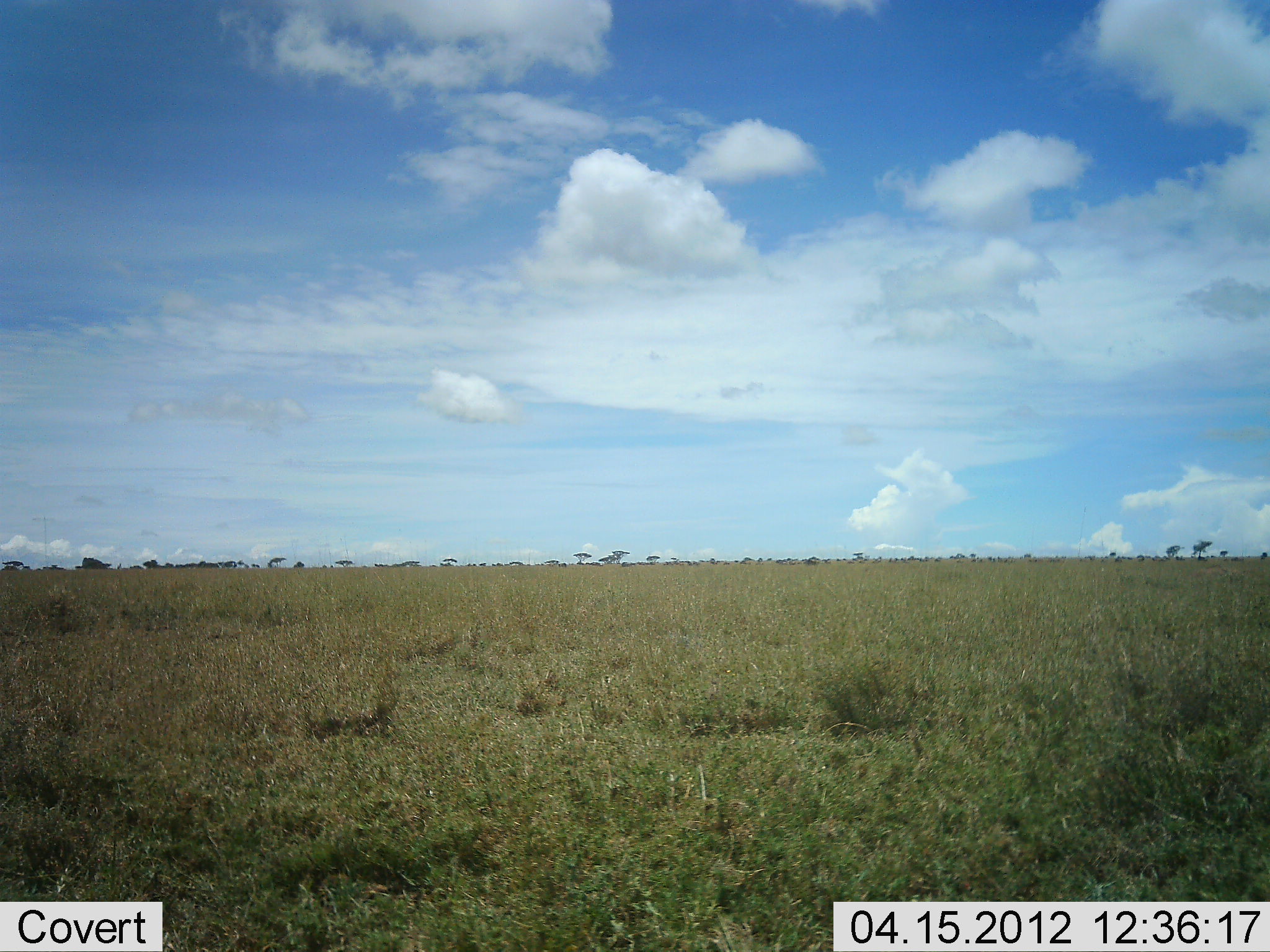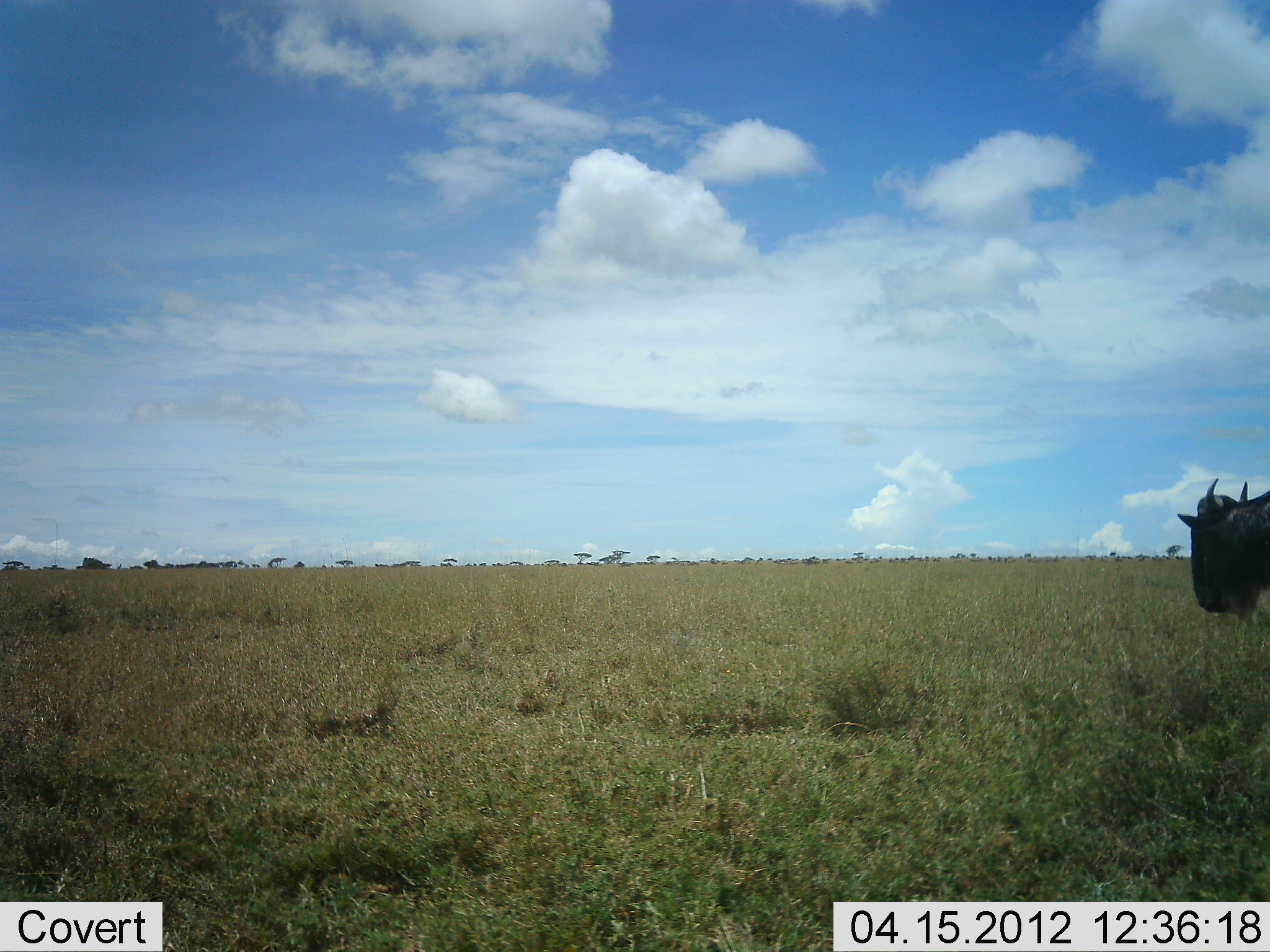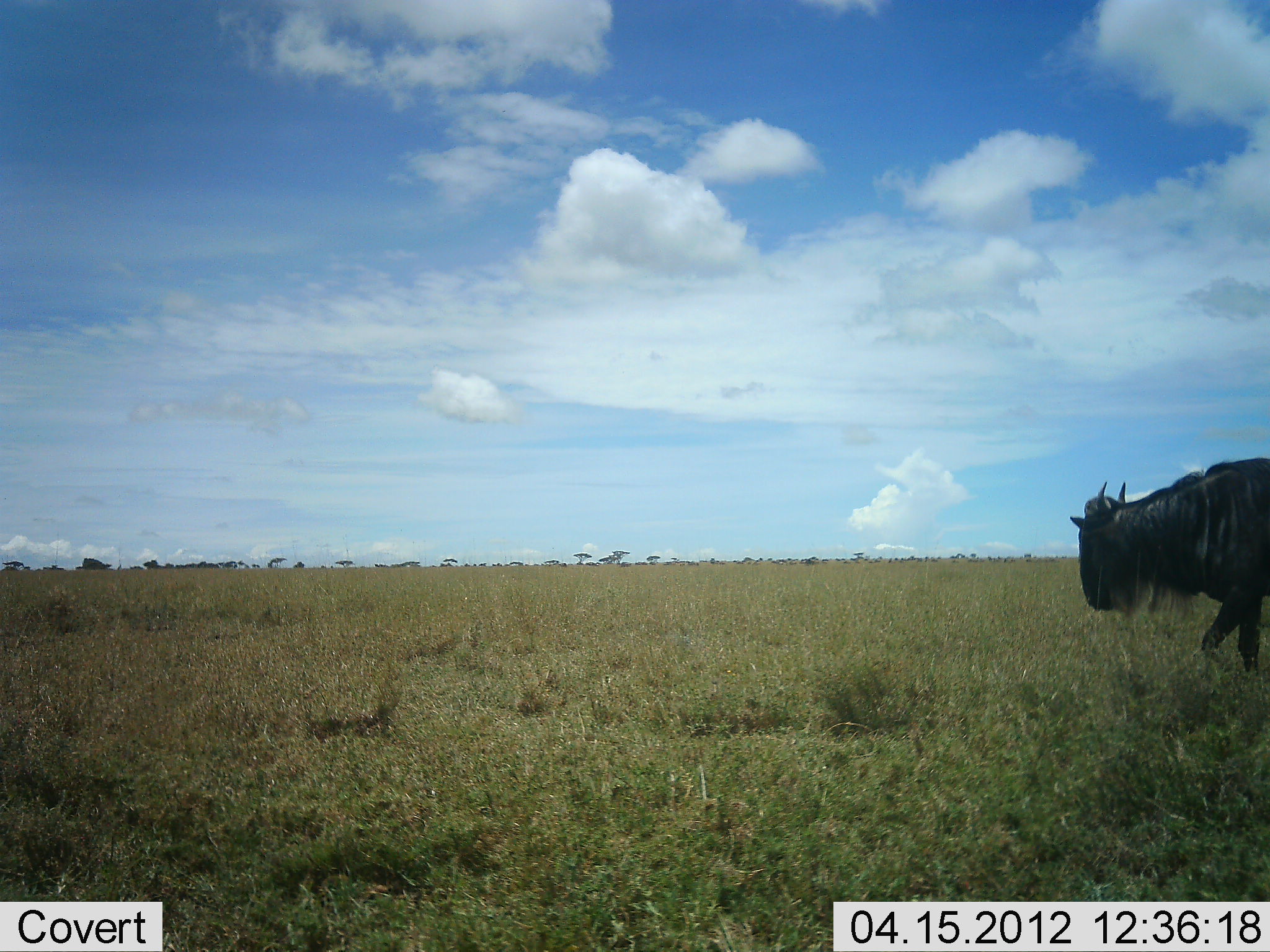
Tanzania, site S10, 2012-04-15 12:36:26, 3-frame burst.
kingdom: Animalia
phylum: Chordata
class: Mammalia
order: Artiodactyla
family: Bovidae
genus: Connochaetes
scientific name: Connochaetes taurinus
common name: blue wildebeest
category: wildebeest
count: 1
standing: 12%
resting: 0%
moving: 88%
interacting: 0%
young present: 0%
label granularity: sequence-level